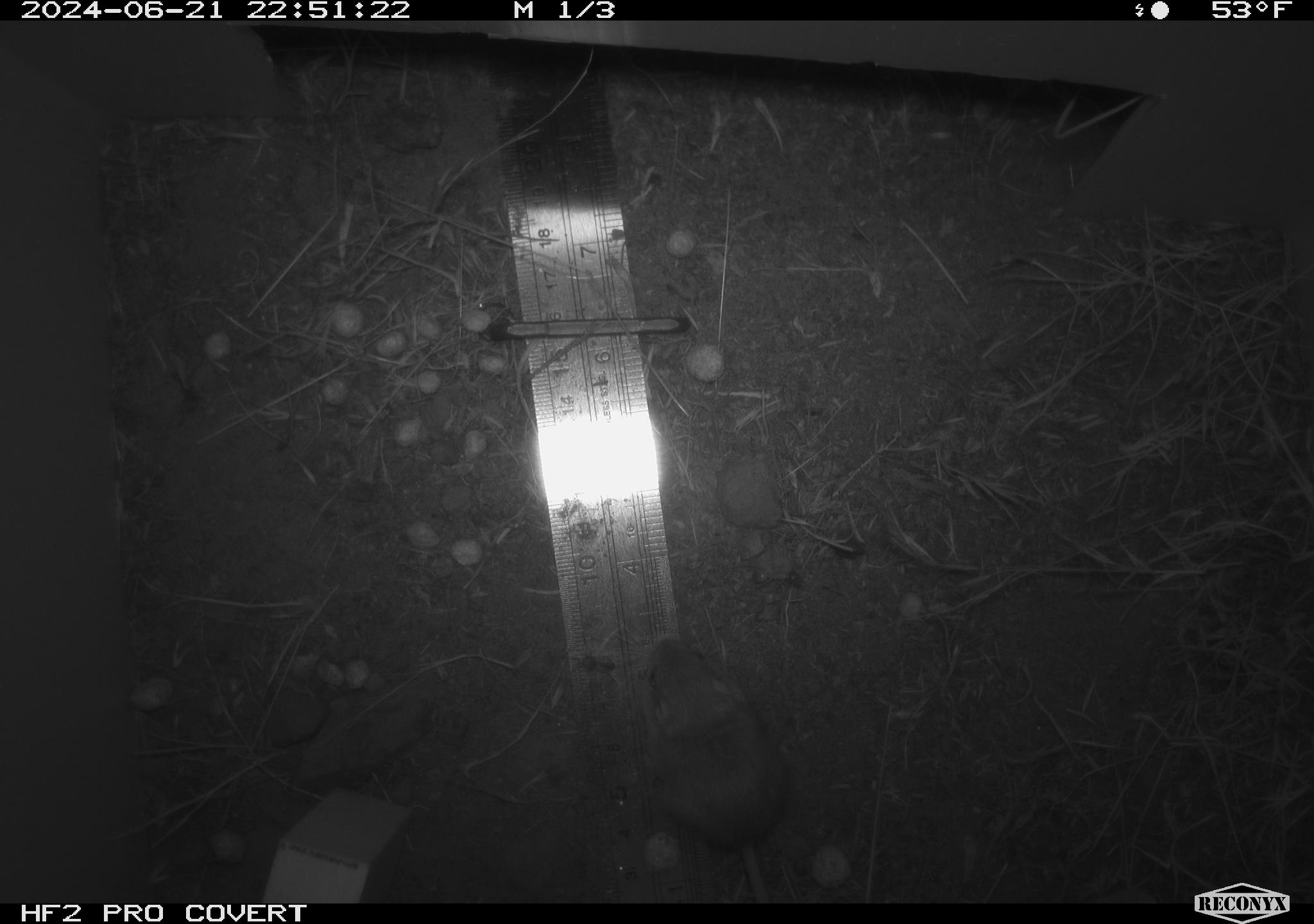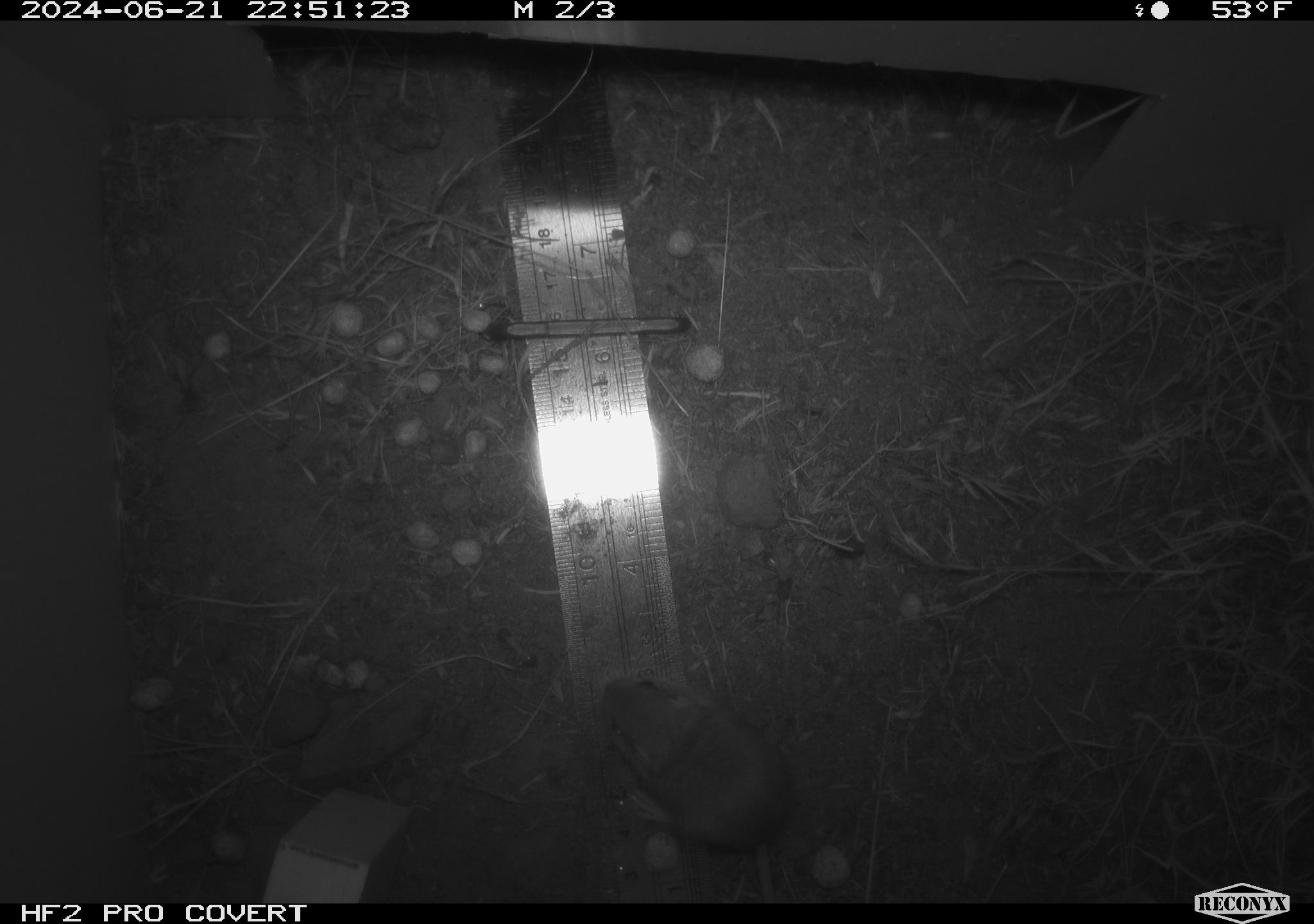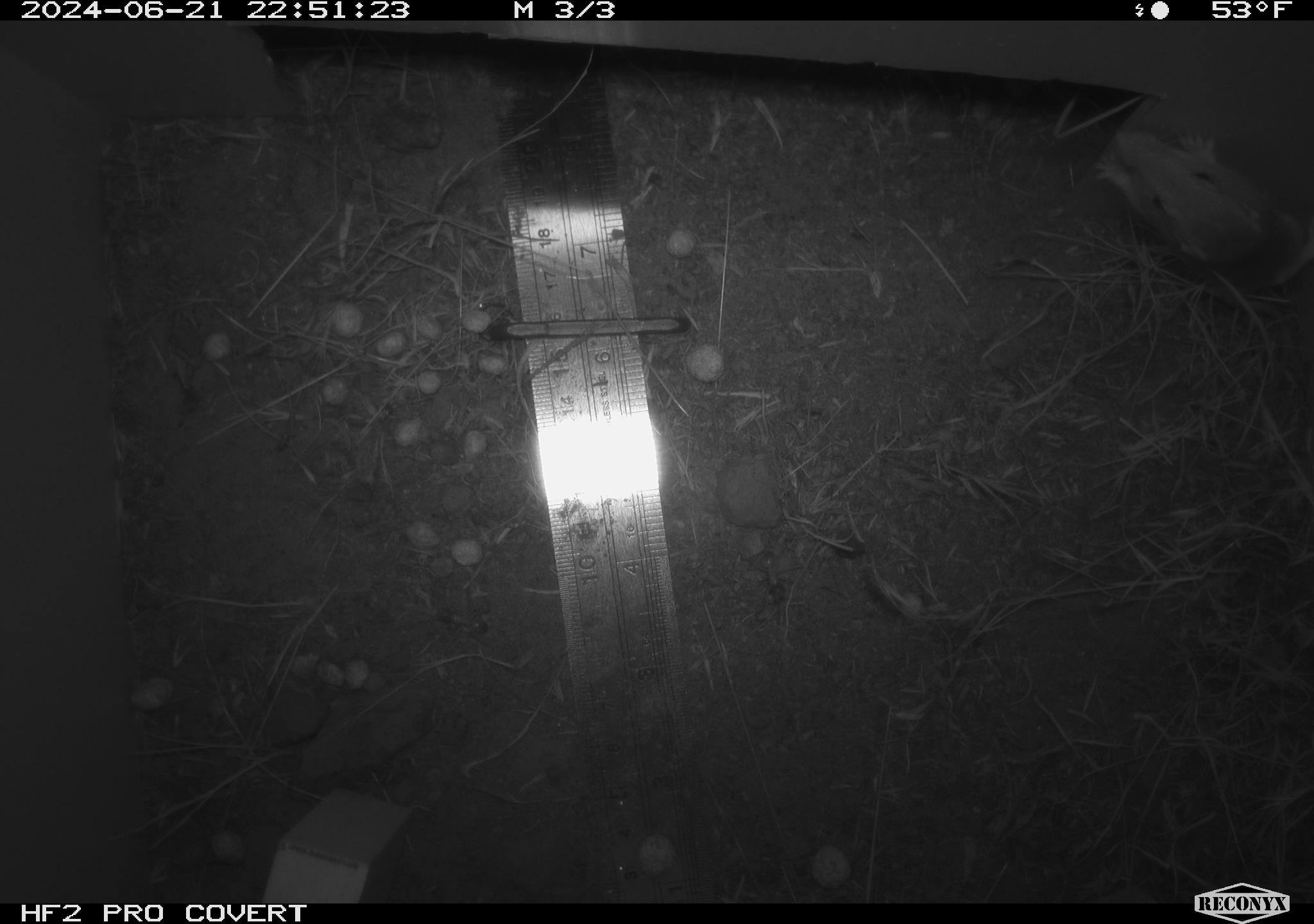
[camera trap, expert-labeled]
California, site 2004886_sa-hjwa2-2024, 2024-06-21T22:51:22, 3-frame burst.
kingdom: Animalia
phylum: Chordata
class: Mammalia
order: Rodentia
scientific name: Rodentia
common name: rodent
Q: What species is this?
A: Rodent (Rodentia).